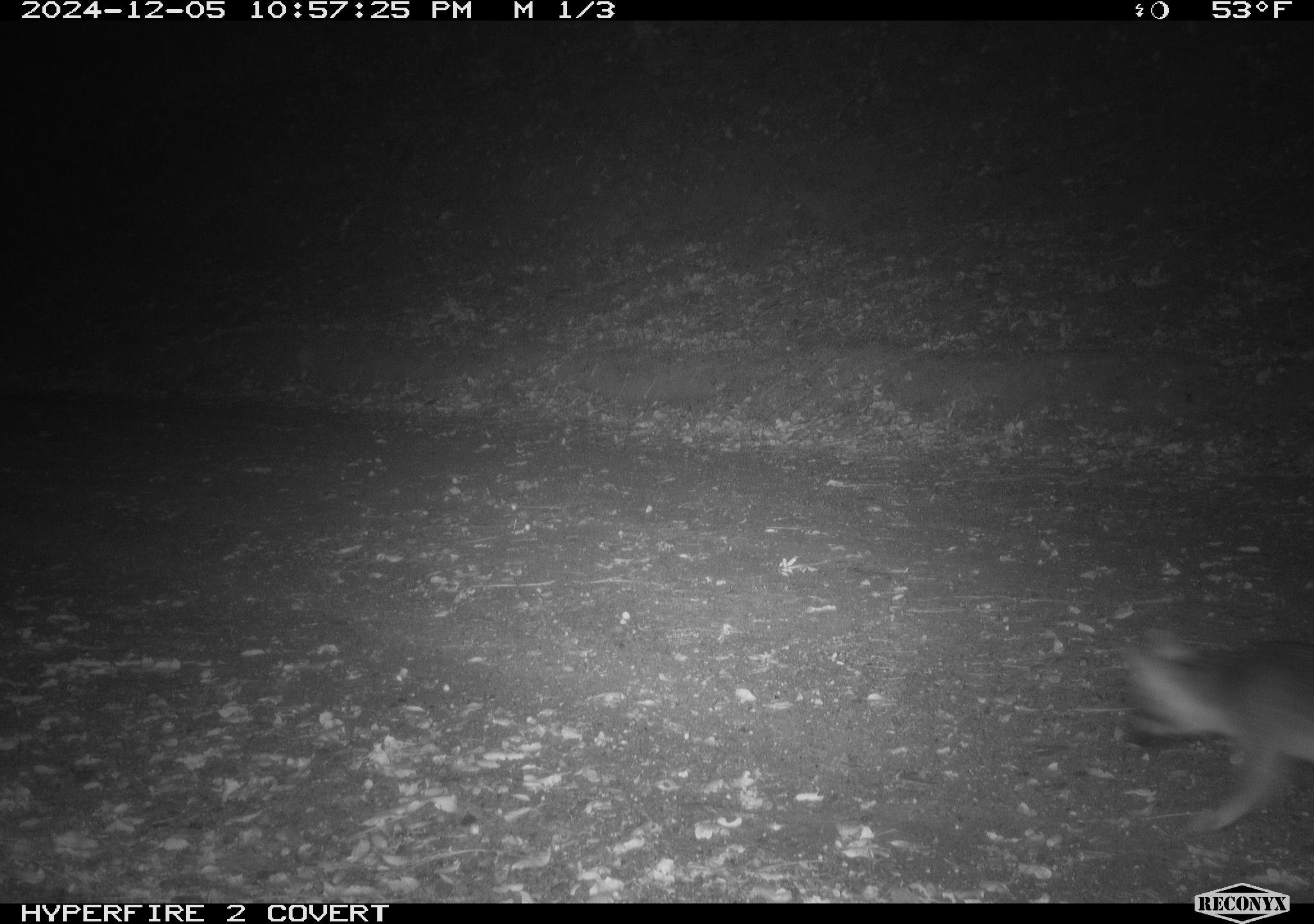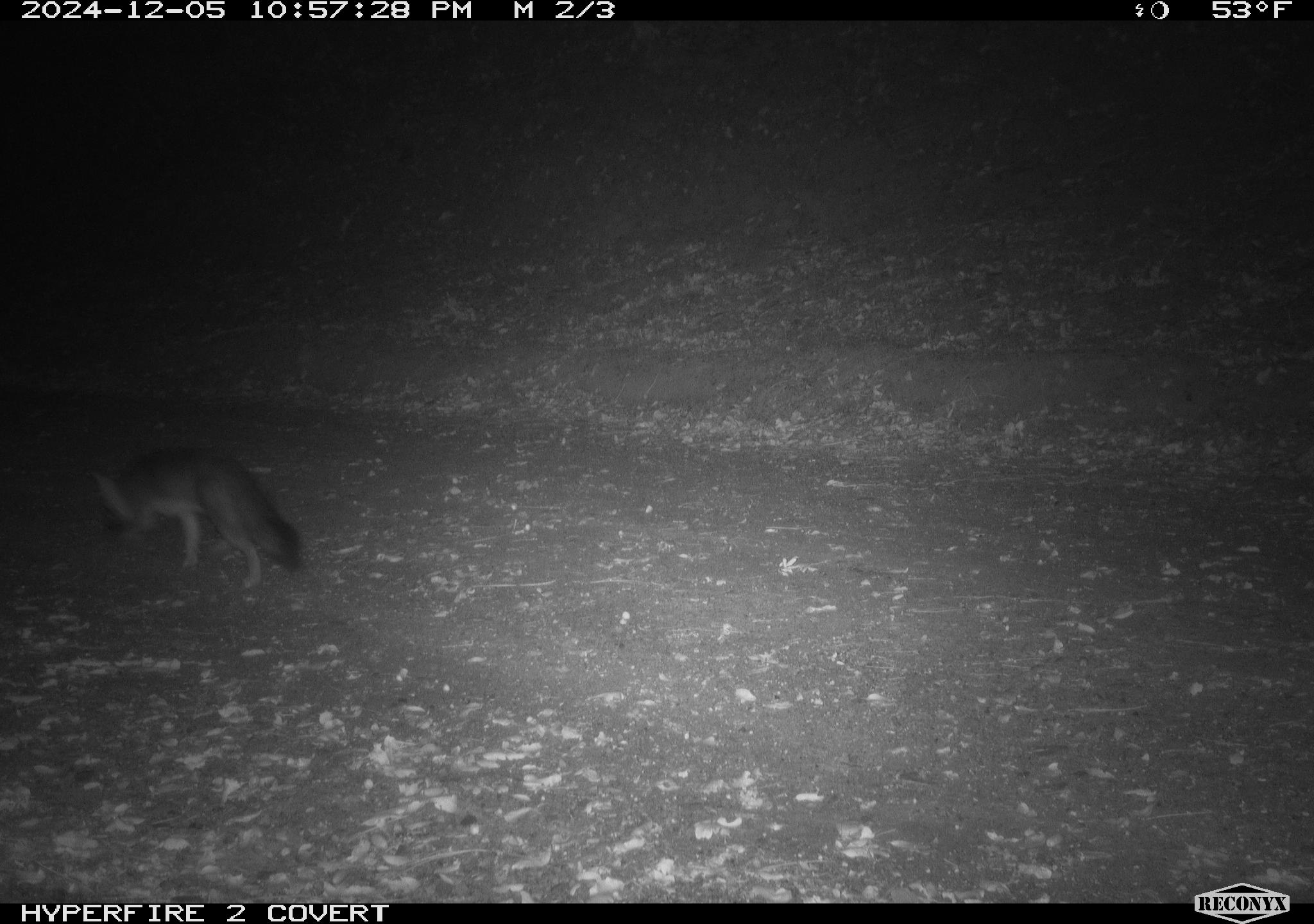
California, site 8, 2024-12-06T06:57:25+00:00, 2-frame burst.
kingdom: Animalia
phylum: Chordata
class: Mammalia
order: Carnivora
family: Canidae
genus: Urocyon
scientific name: Urocyon cinereoargenteus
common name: gray fox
Gray fox (Urocyon cinereoargenteus).